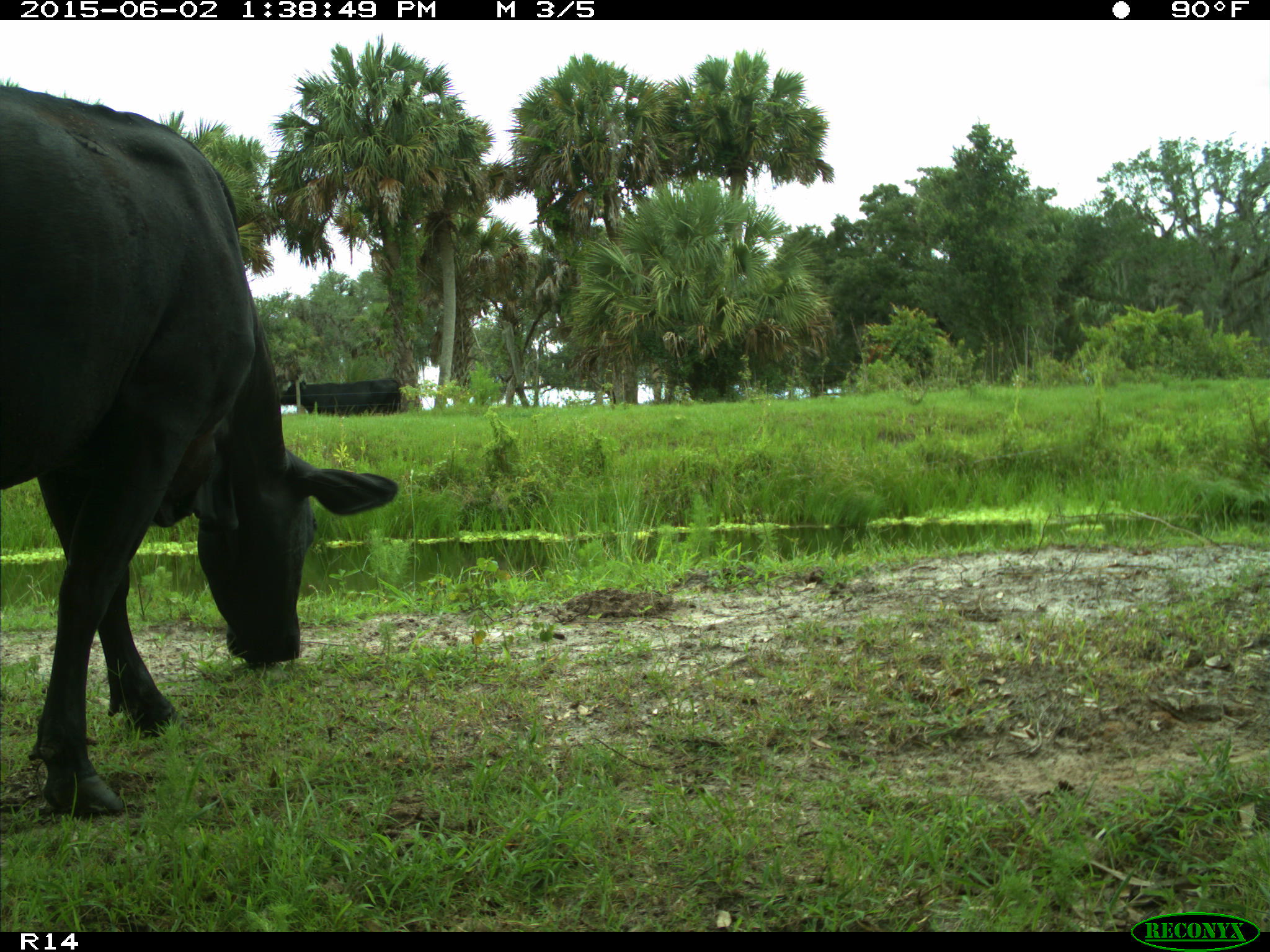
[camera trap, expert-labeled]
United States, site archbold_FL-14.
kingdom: Animalia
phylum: Chordata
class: Mammalia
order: Artiodactyla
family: Bovidae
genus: Bos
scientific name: Bos taurus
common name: domestic cow